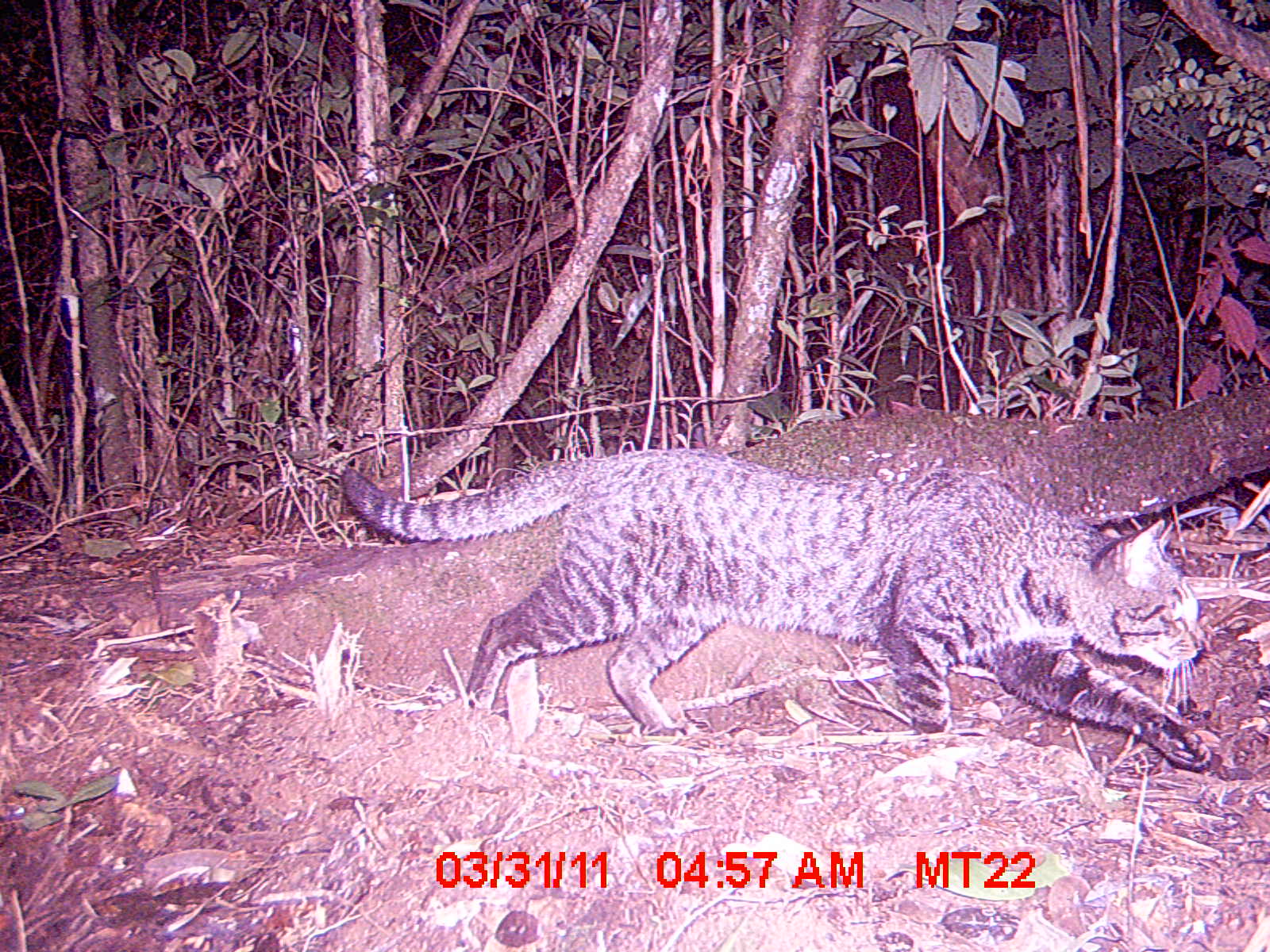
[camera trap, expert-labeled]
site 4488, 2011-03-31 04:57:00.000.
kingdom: Animalia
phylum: Chordata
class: Mammalia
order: Carnivora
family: Felidae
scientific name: Felidae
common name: felids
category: felis sp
Felis sp (felids) (Felidae), count 1.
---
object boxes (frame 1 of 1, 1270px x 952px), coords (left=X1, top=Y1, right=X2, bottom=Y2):
felis sp: (left=336, top=445, right=1211, bottom=772)